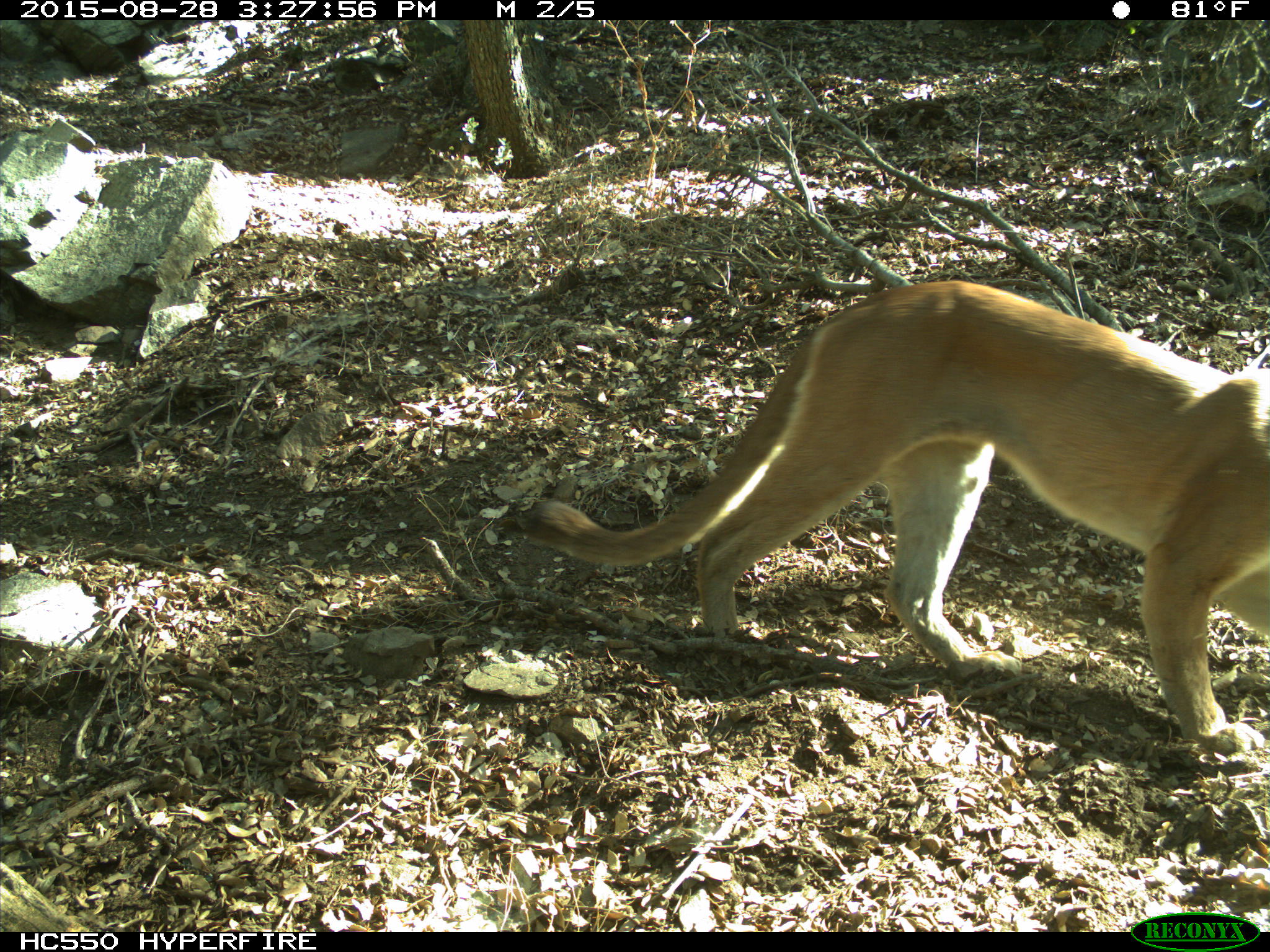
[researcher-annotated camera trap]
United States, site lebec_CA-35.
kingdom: Animalia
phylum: Chordata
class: Mammalia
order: Carnivora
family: Felidae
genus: Puma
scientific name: Puma concolor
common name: mountain lion